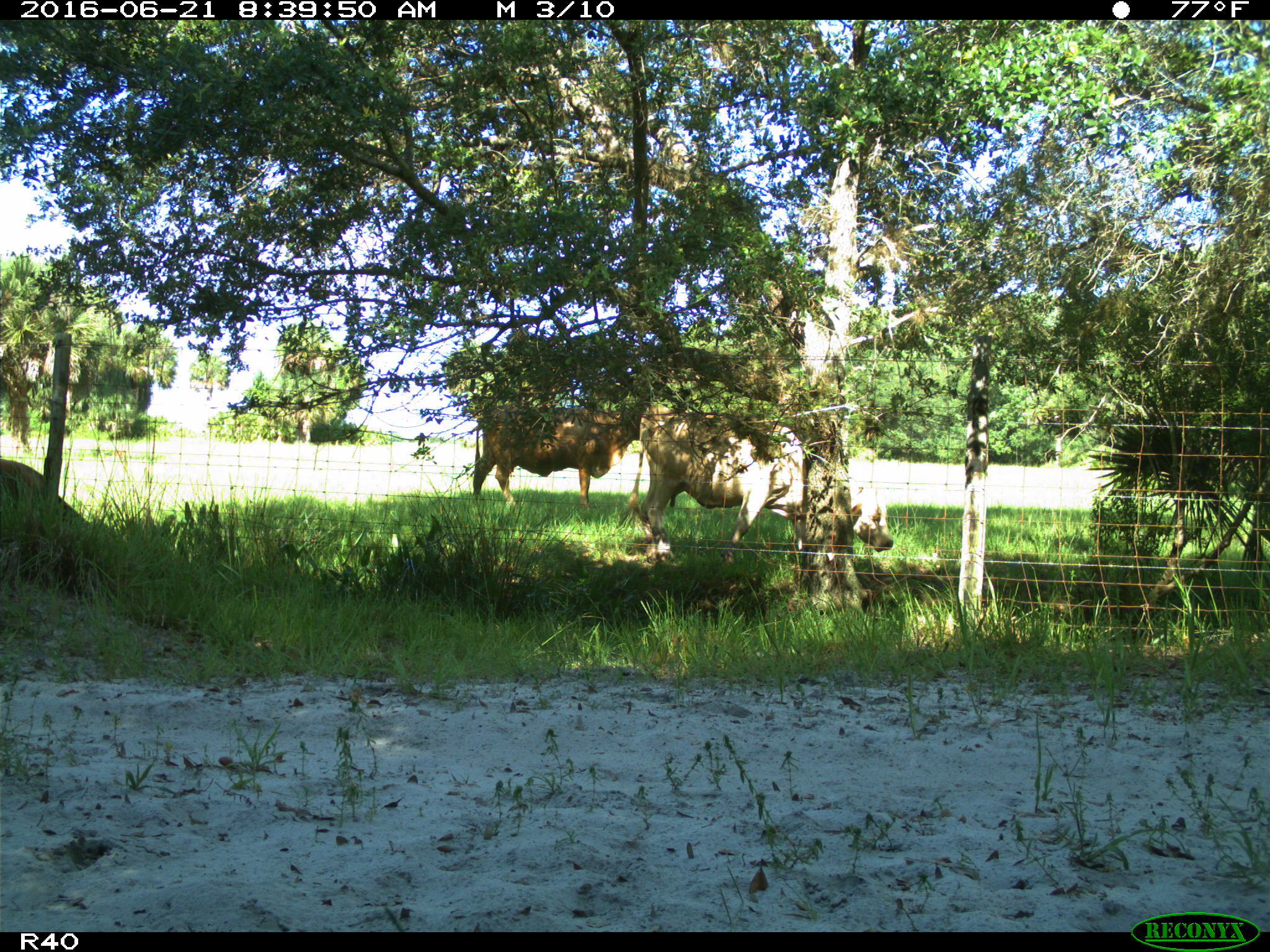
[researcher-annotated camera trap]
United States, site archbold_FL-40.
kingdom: Animalia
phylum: Chordata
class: Mammalia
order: Artiodactyla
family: Bovidae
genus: Bos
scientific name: Bos taurus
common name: domestic cow